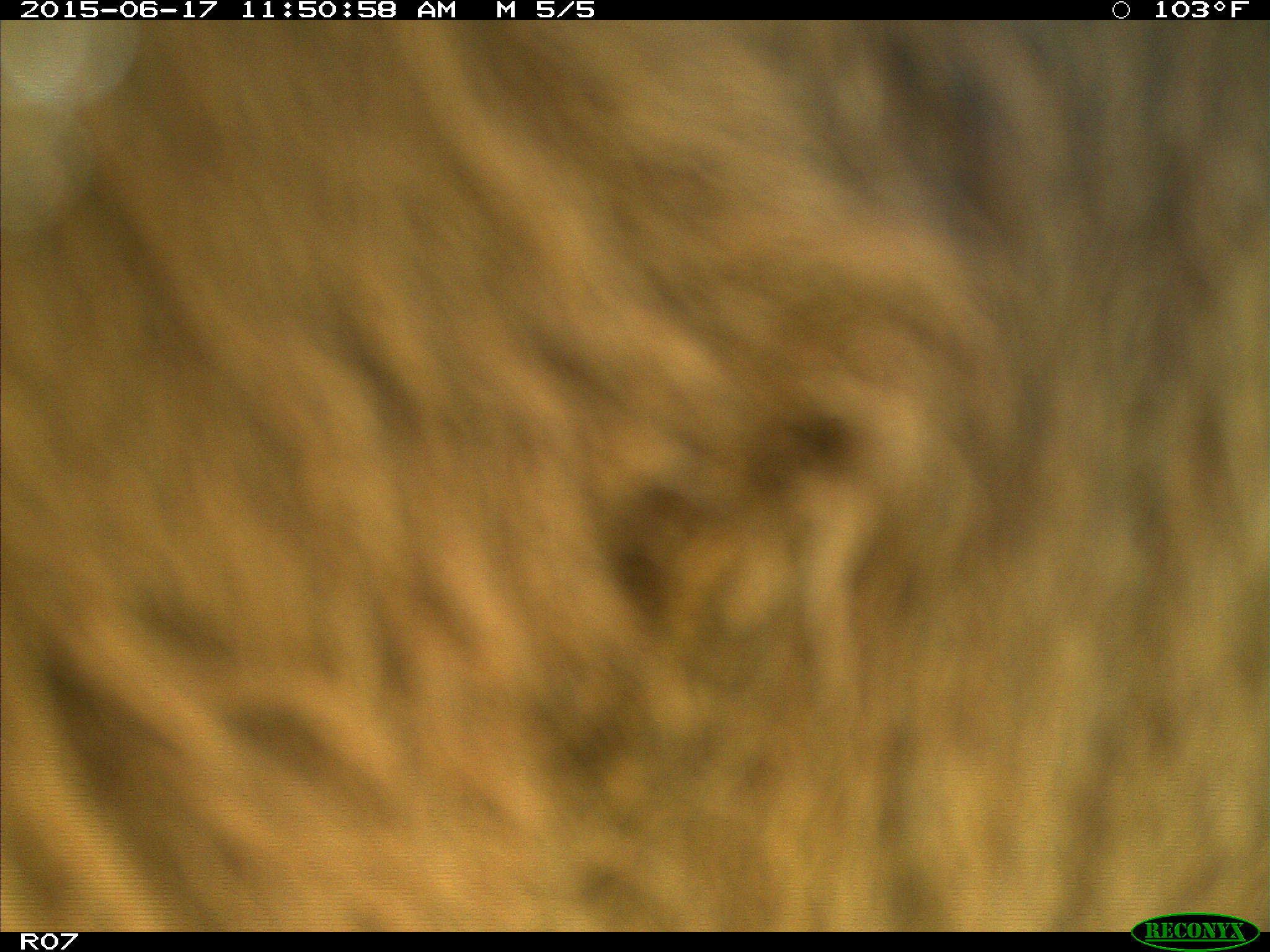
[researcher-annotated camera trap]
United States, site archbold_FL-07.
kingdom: Animalia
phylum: Chordata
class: Mammalia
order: Artiodactyla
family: Bovidae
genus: Bos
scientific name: Bos taurus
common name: domestic cow